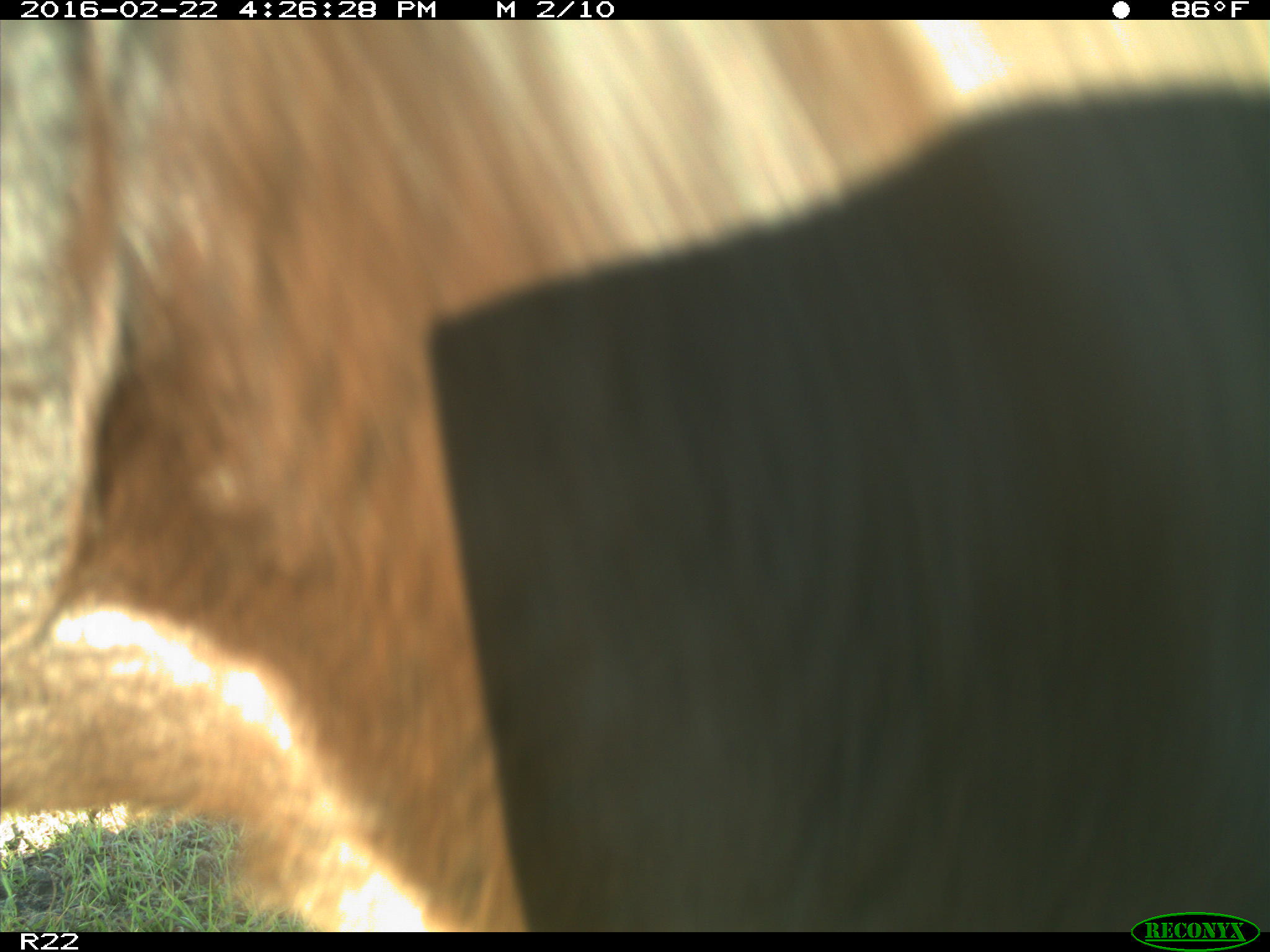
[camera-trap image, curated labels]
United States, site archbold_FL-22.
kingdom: Animalia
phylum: Chordata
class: Mammalia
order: Artiodactyla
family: Bovidae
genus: Bos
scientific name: Bos taurus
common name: domestic cow